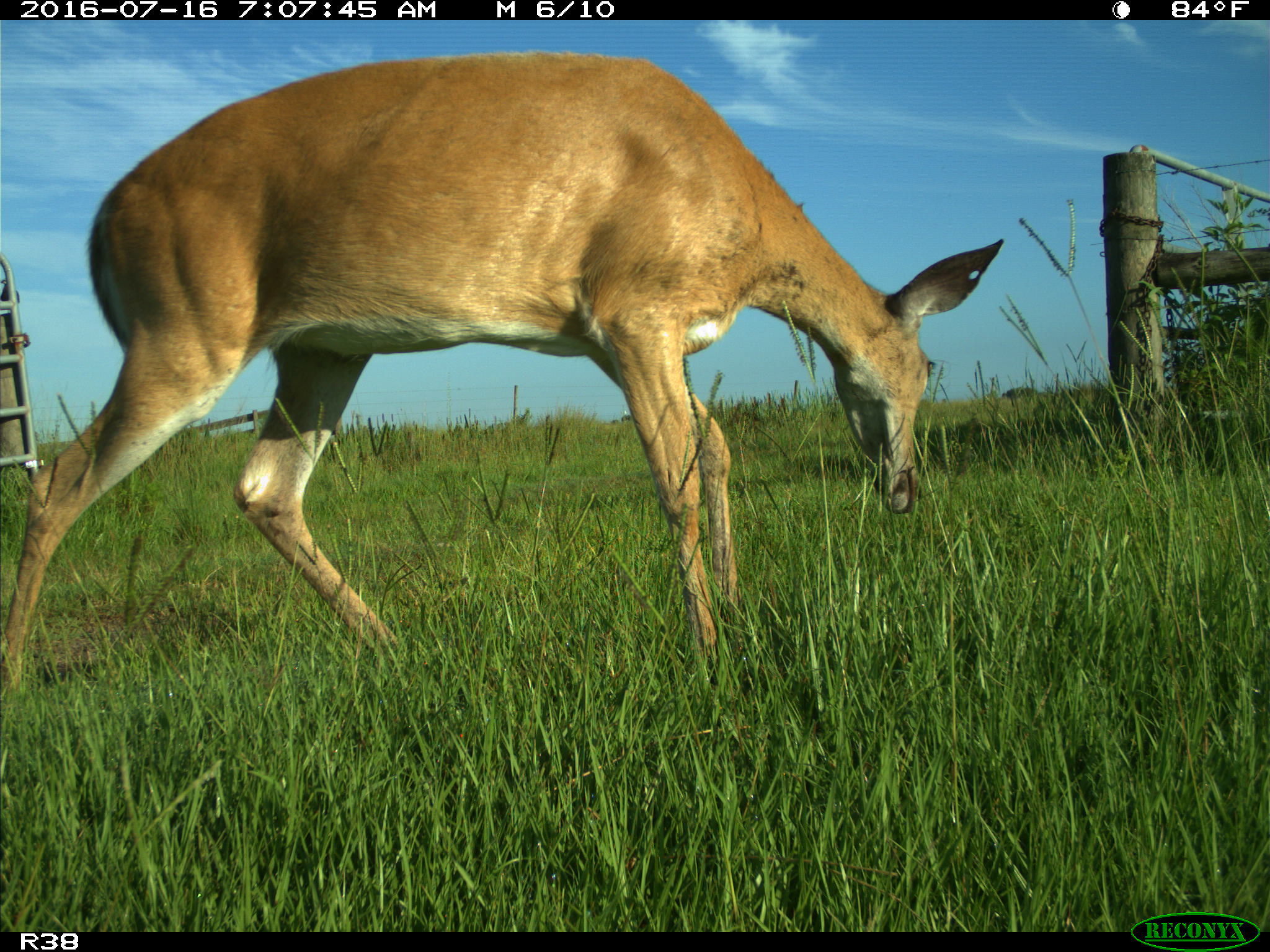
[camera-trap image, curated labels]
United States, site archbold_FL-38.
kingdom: Animalia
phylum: Chordata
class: Mammalia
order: Artiodactyla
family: Cervidae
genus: Odocoileus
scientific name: Odocoileus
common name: deer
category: unidentified deer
Unidentified deer (deer) (Odocoileus).